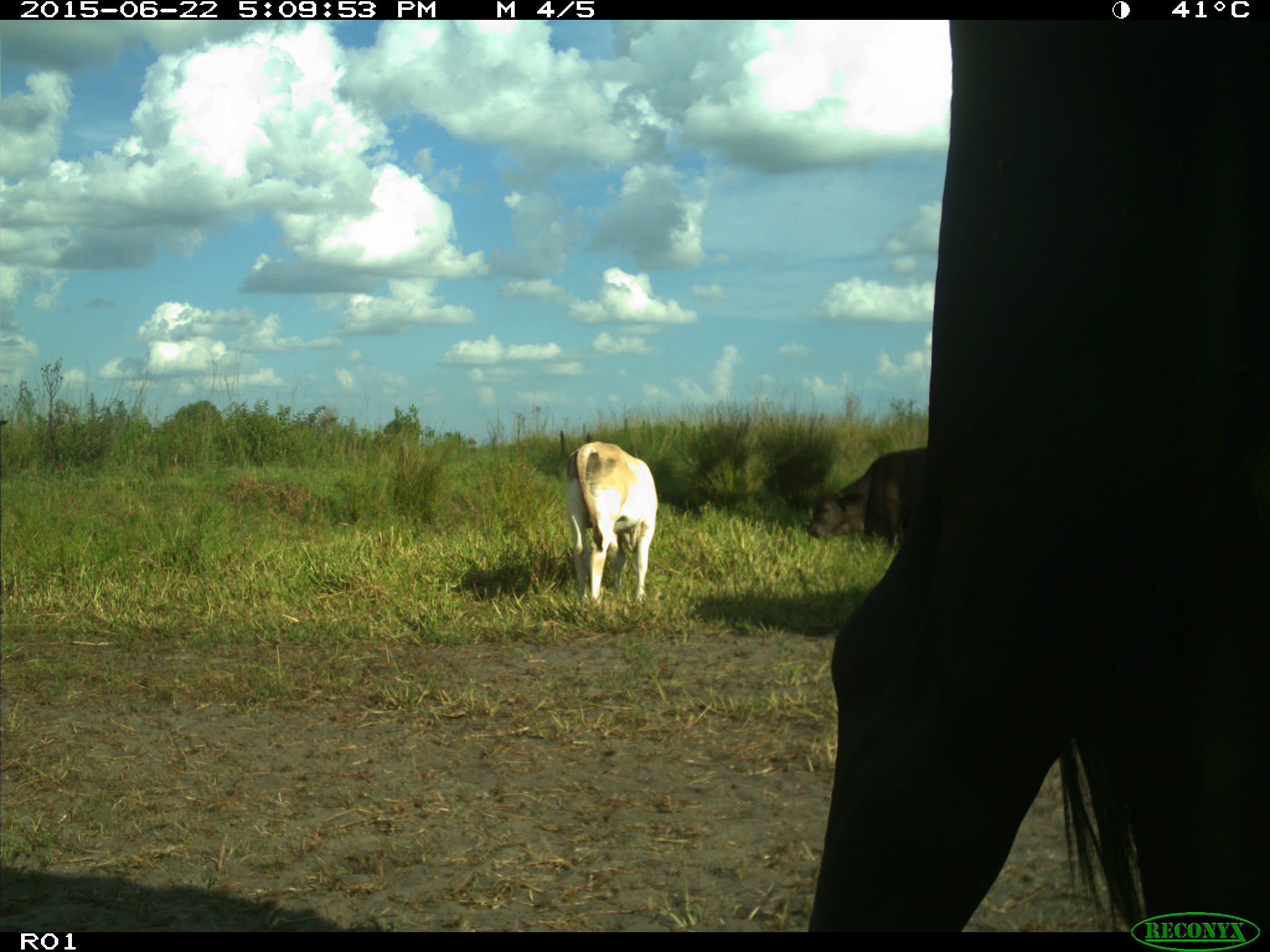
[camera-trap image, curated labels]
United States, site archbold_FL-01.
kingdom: Animalia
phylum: Chordata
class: Mammalia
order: Artiodactyla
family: Bovidae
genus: Bos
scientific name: Bos taurus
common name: domestic cow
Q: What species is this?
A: Bos taurus (domestic cow).